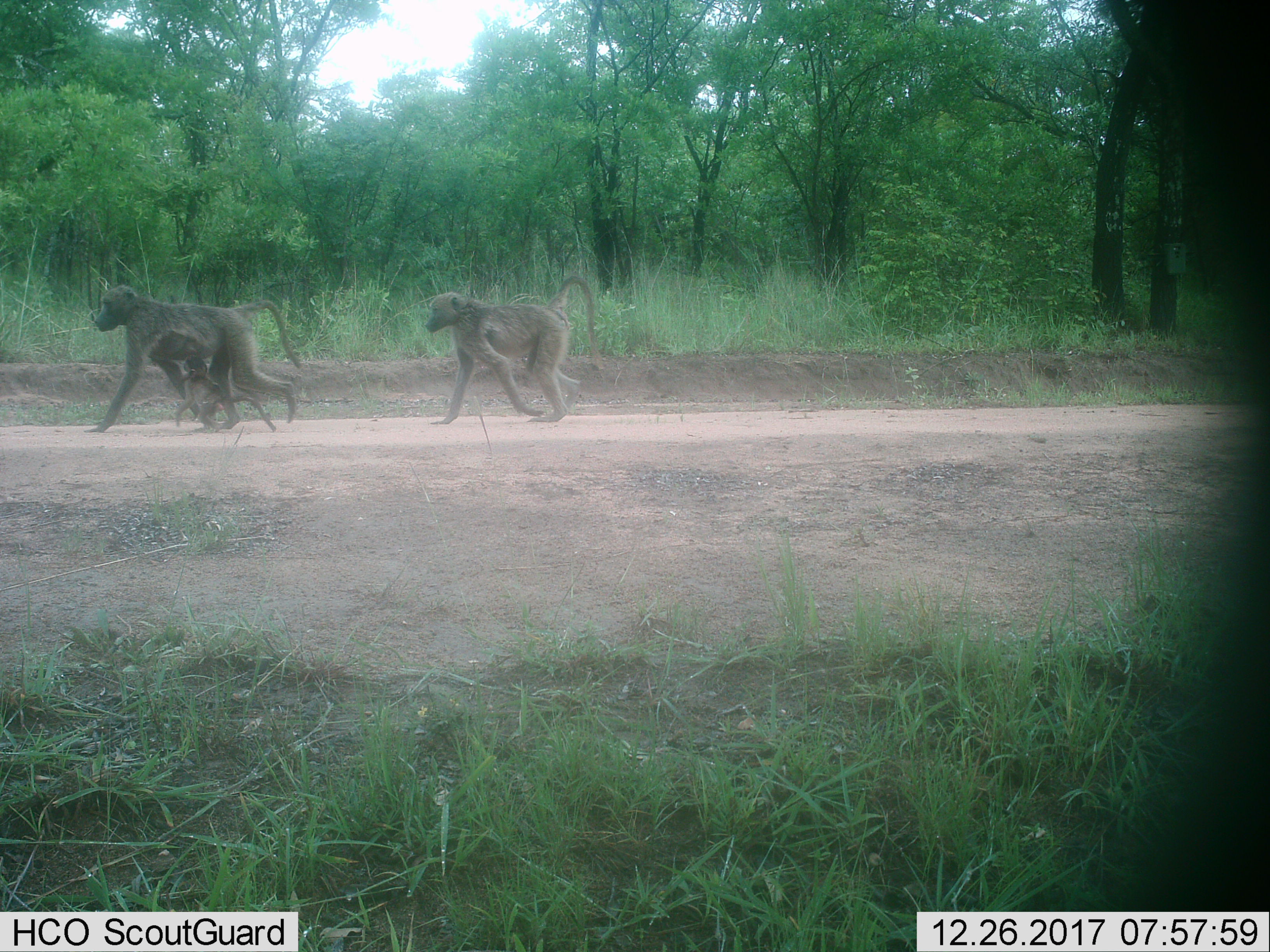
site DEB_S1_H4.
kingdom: Animalia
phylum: Chordata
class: Mammalia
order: Primates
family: Cercopithecidae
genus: Papio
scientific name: Papio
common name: baboon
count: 3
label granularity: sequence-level